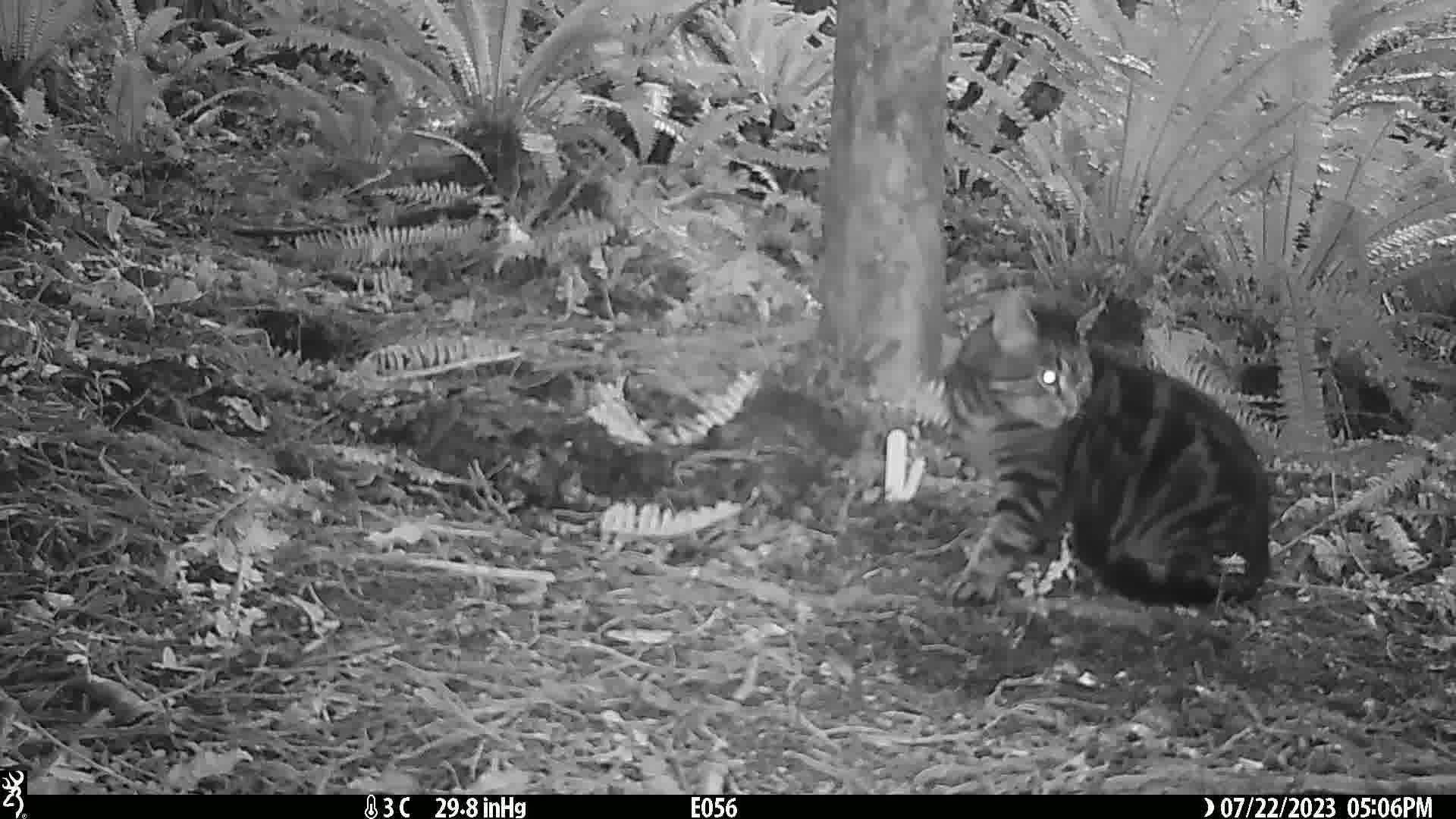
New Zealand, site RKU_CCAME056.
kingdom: Animalia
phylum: Chordata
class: Mammalia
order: Carnivora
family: Felidae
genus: Felis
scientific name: Felis catus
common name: domestic cat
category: cat